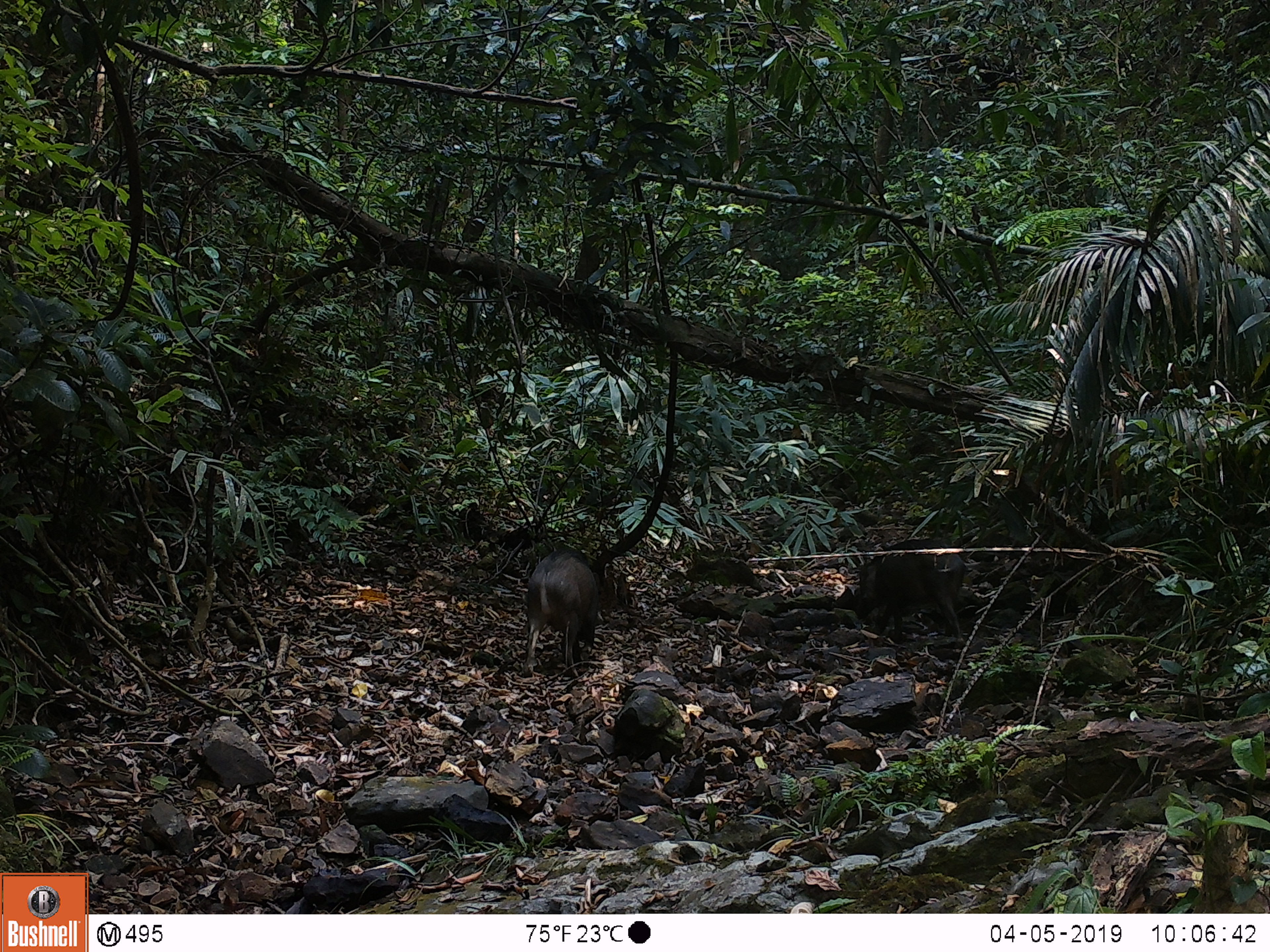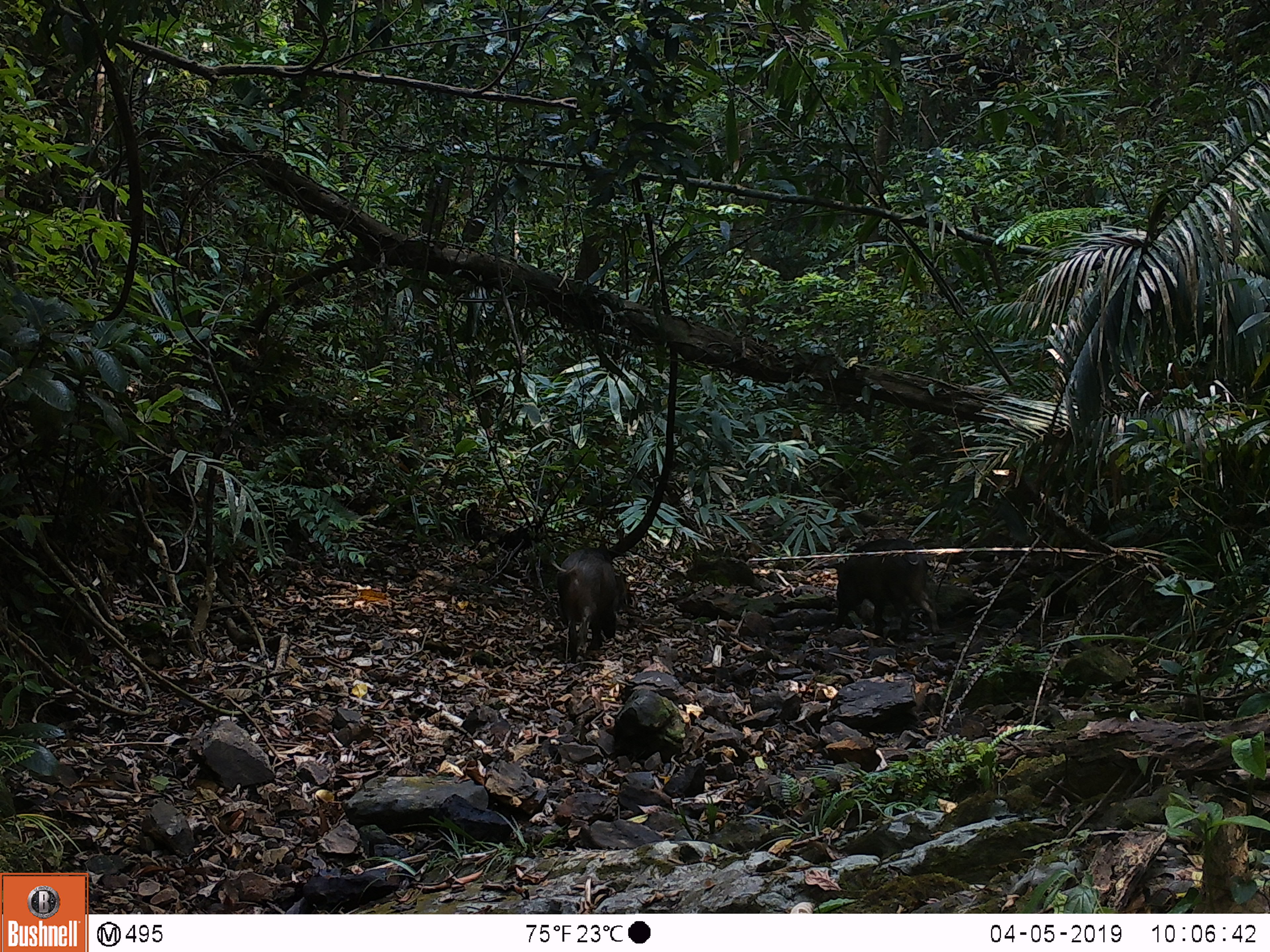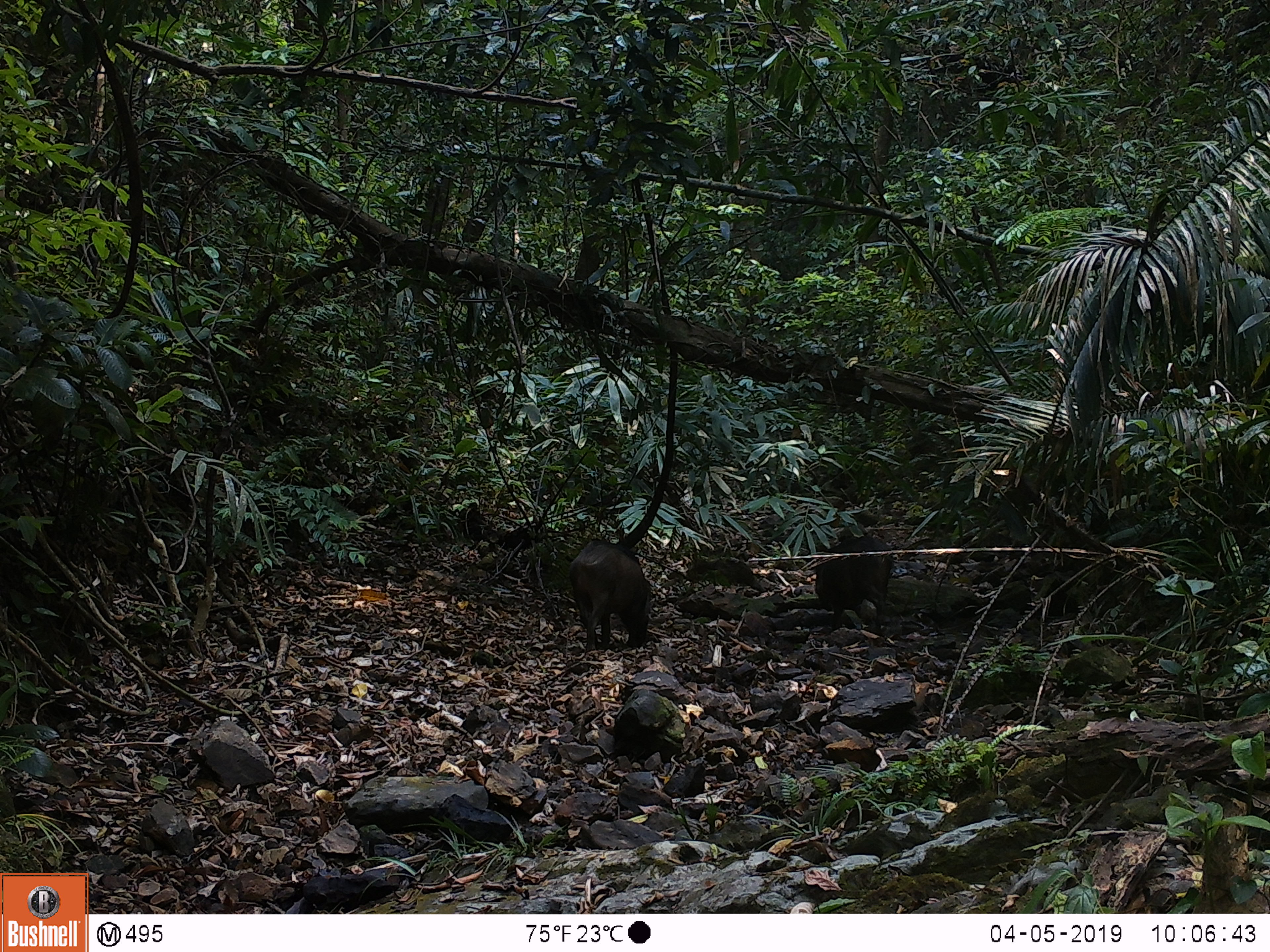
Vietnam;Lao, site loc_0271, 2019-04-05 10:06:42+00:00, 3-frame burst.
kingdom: Animalia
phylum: Chordata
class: Mammalia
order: Artiodactyla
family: Suidae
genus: Sus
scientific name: Sus scrofa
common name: eurasian wild pig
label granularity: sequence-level